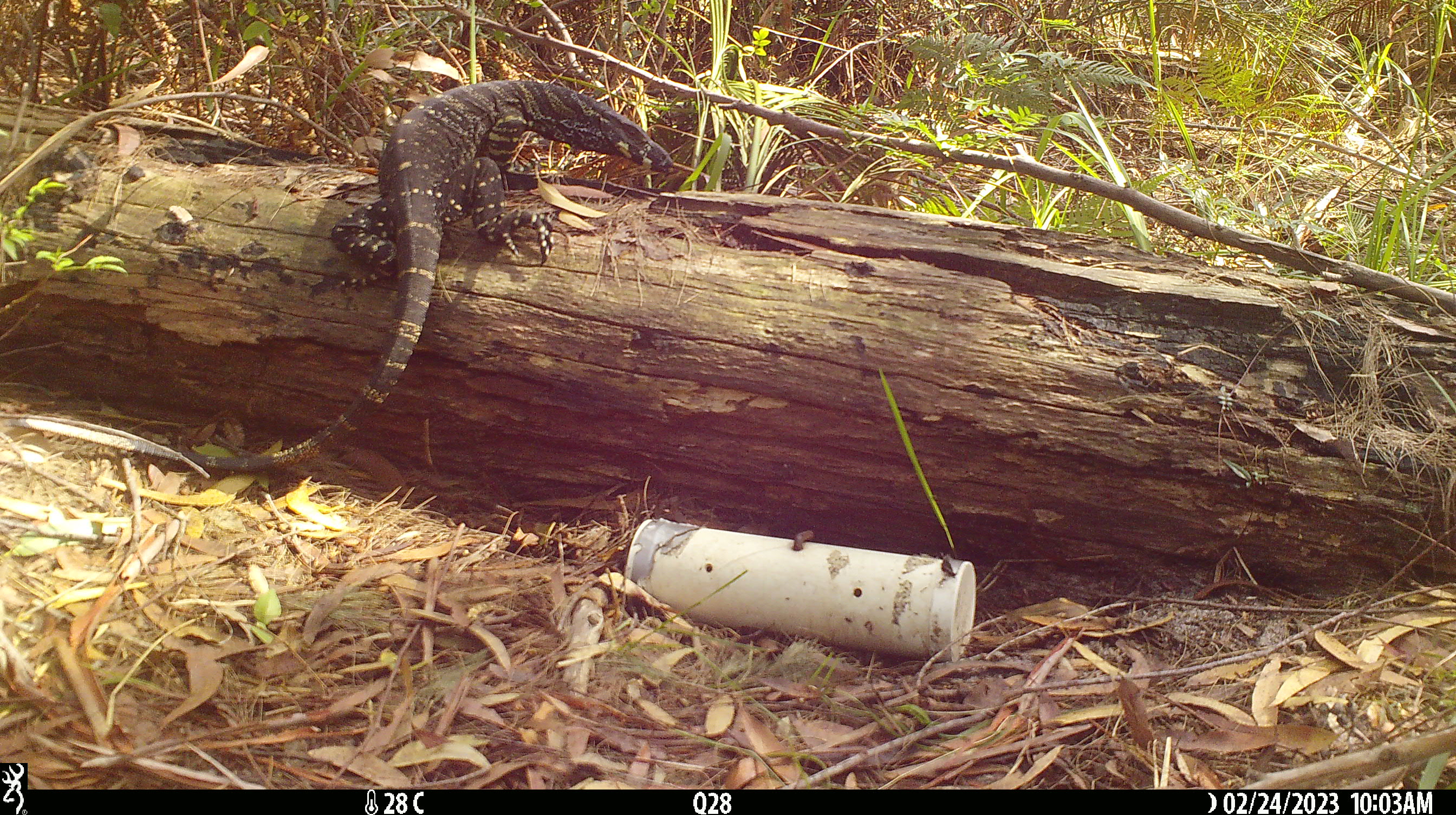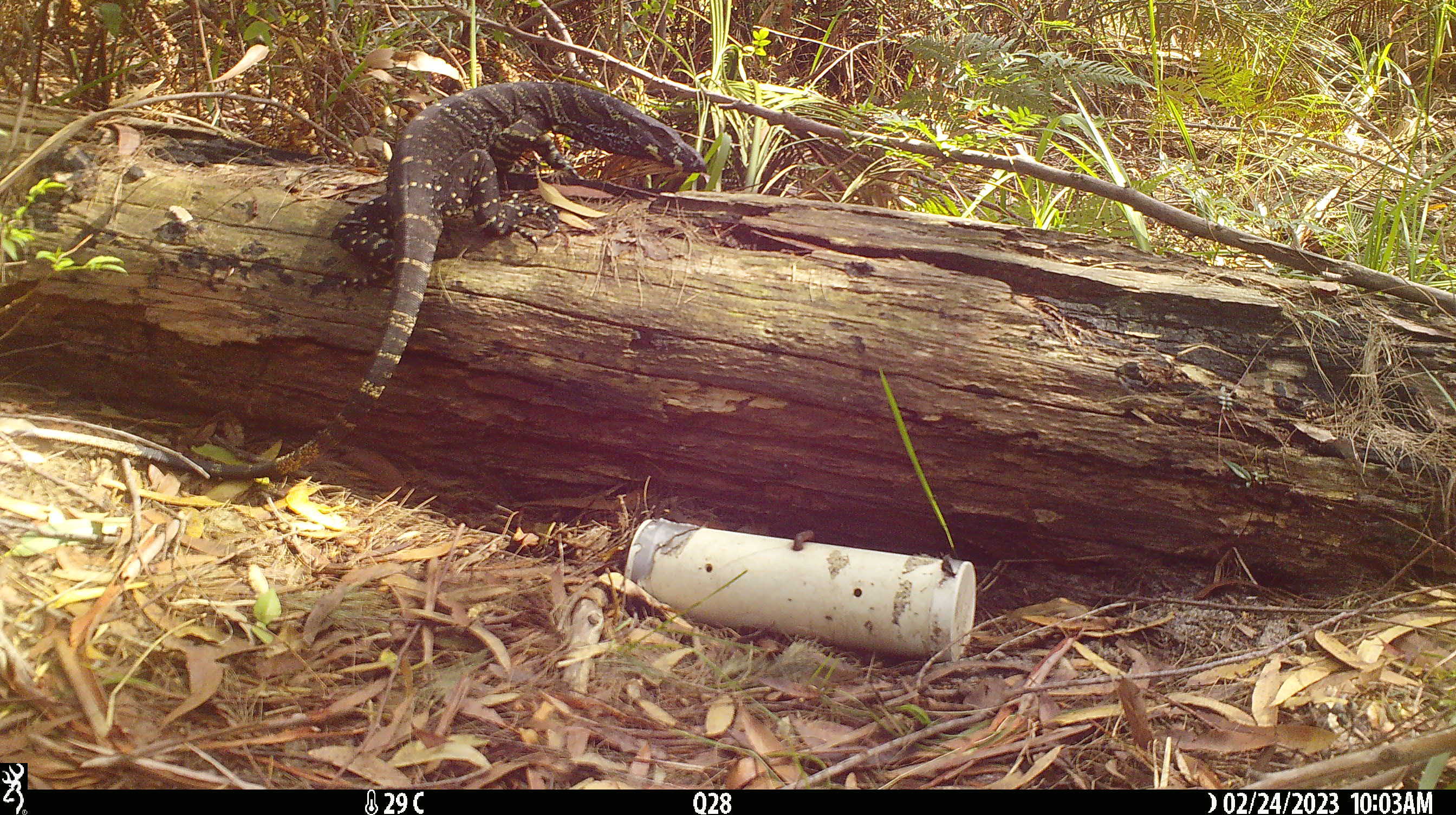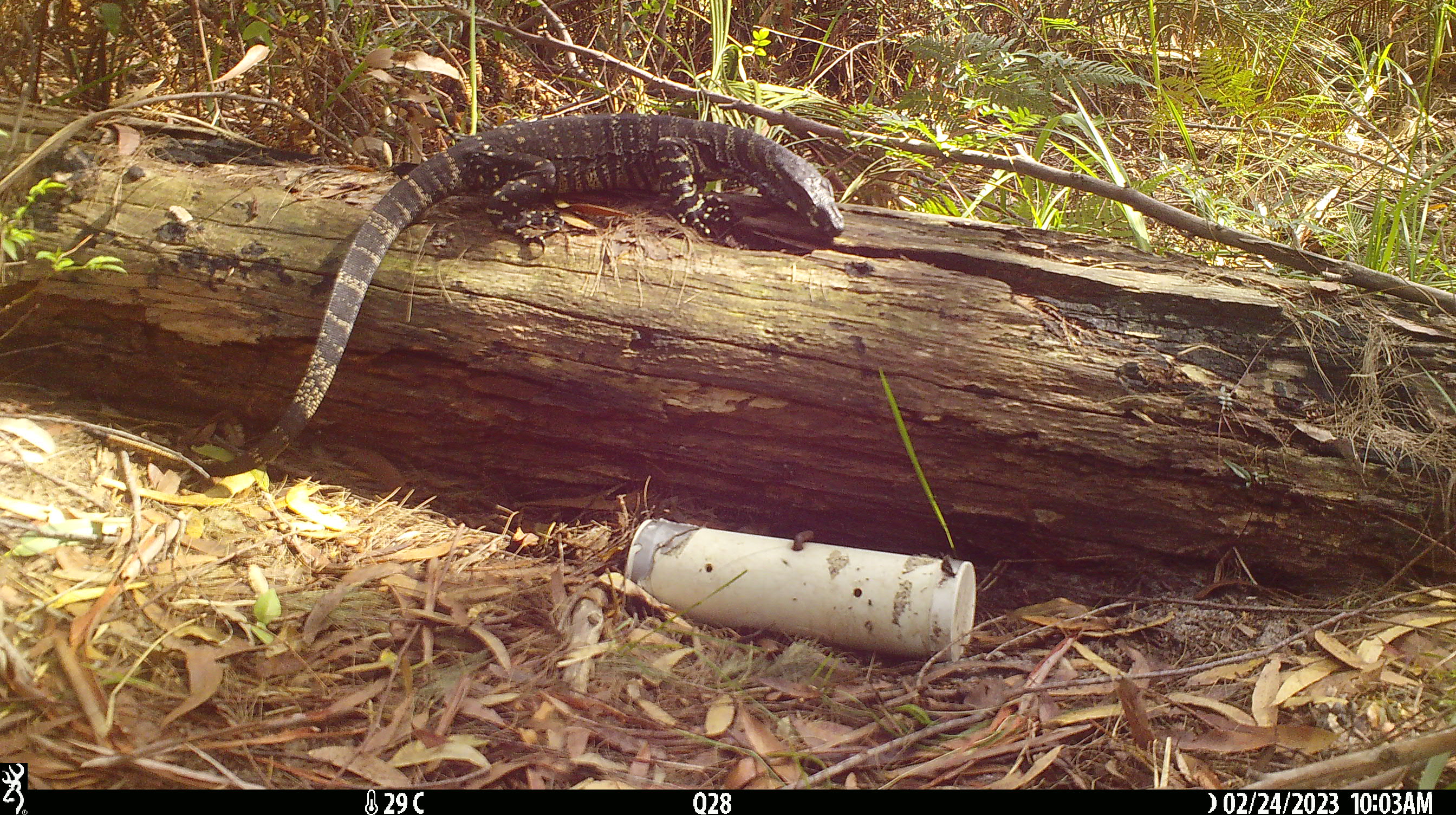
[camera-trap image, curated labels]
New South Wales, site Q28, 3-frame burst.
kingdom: Animalia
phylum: Chordata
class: Reptilia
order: Squamata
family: Varanidae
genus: Varanus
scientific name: Varanus varius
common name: lace monitor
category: goanna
Goanna (lace monitor) (Varanus varius).